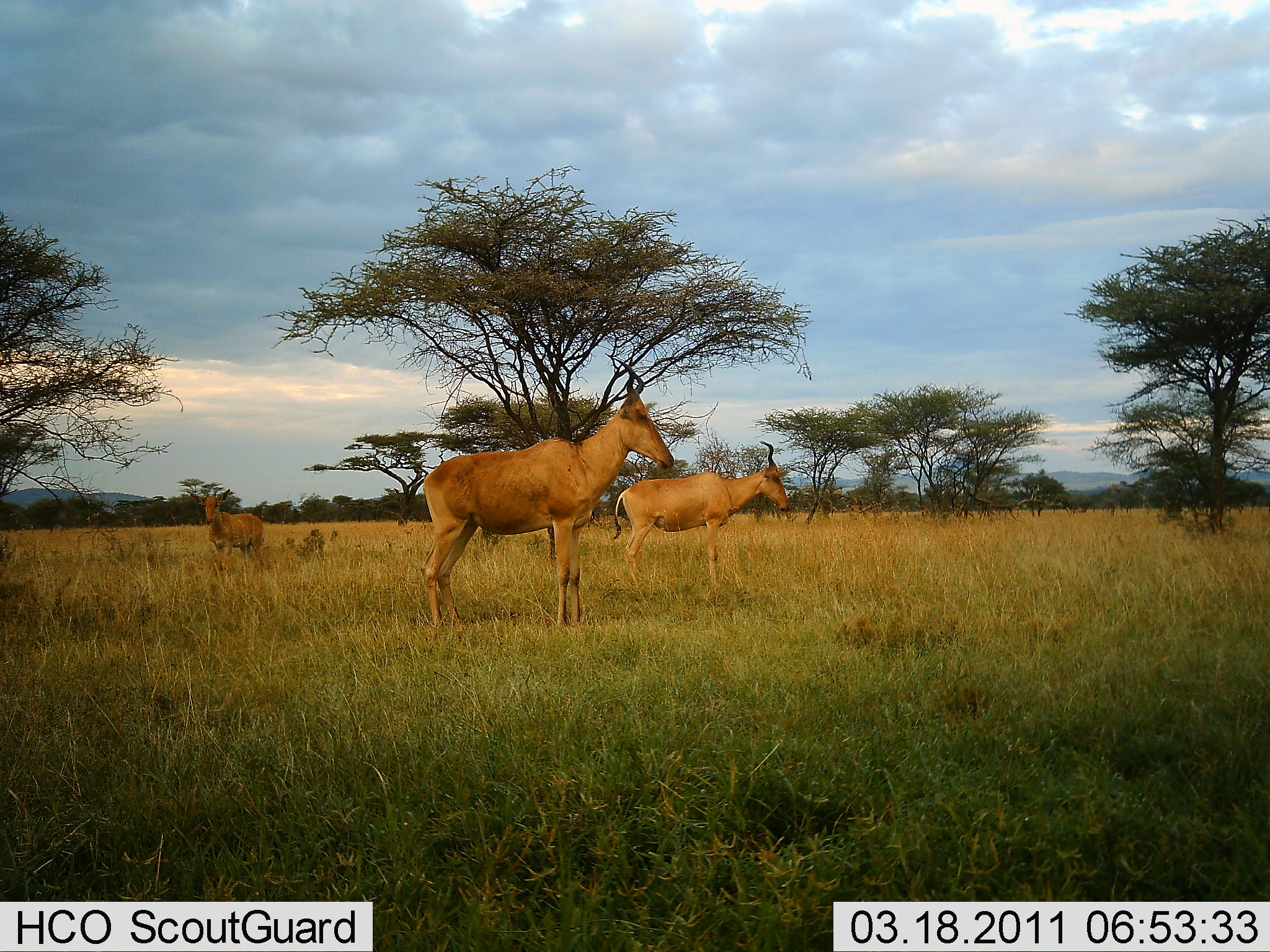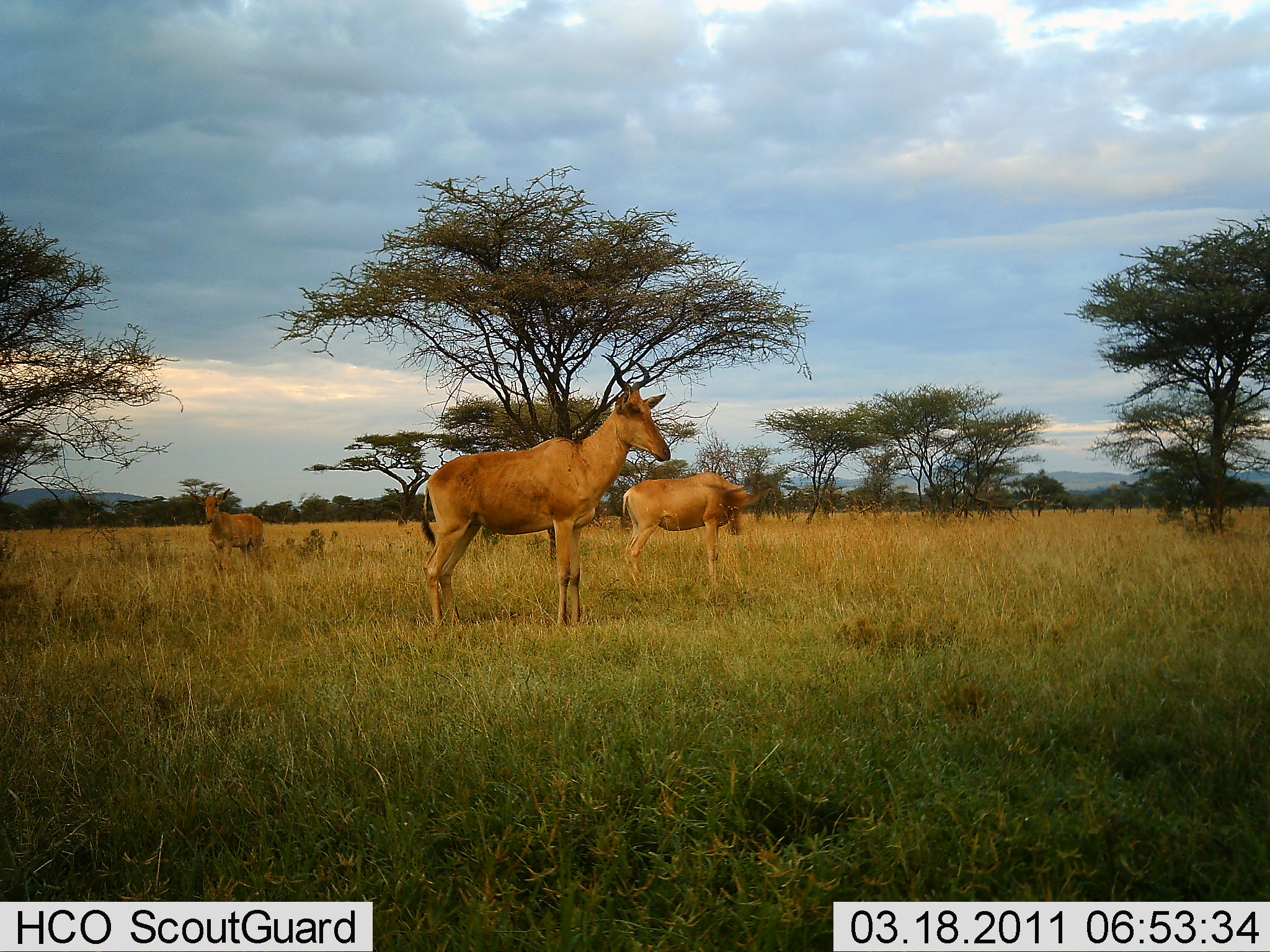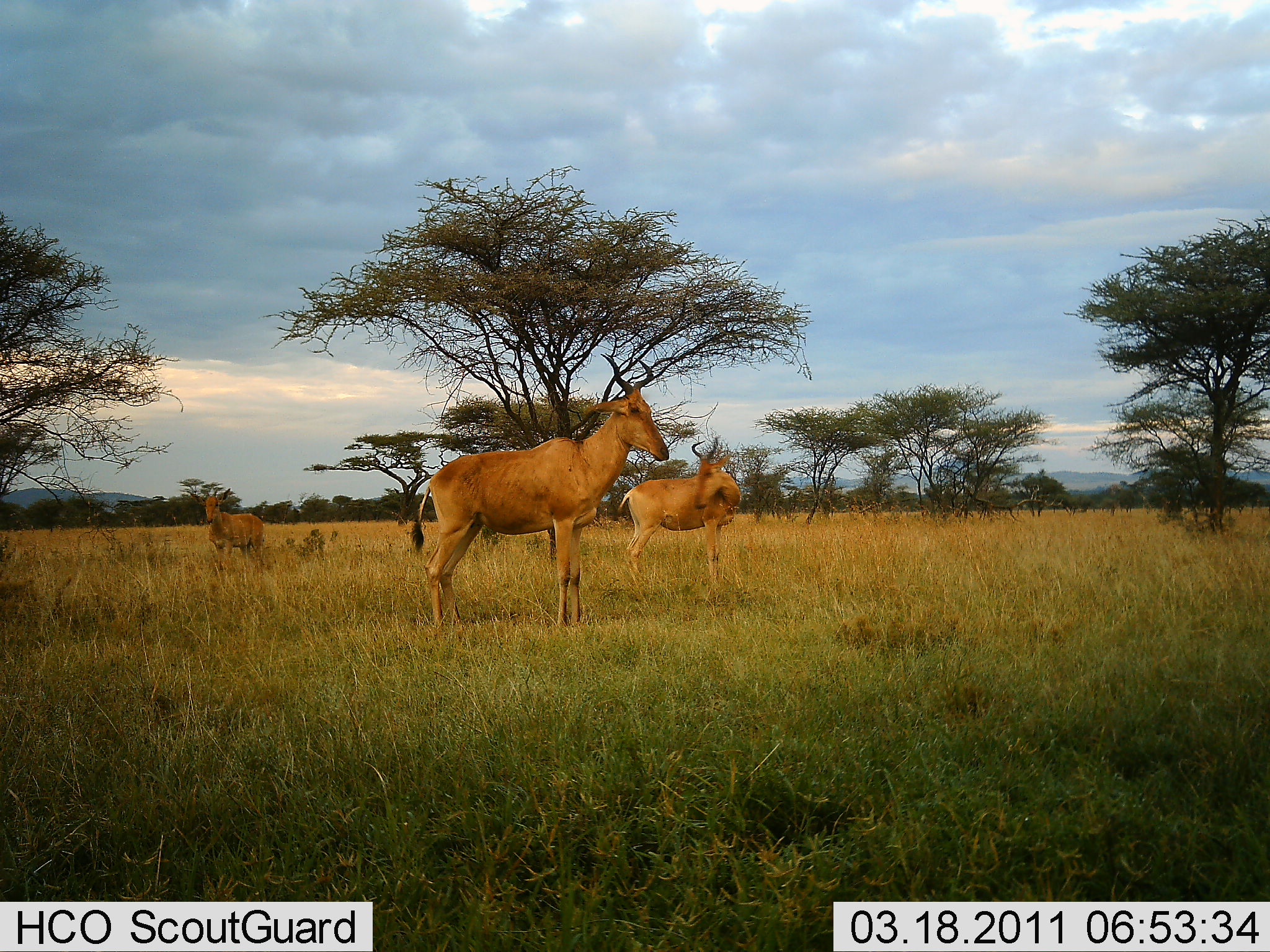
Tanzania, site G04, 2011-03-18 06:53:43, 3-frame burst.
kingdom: Animalia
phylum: Chordata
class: Mammalia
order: Artiodactyla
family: Bovidae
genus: Alcelaphus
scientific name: Alcelaphus buselaphus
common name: hartebeest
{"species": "hartebeest (Alcelaphus buselaphus)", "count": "3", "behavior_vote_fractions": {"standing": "100%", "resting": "0%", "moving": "8%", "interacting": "0%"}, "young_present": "0%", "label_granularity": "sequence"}